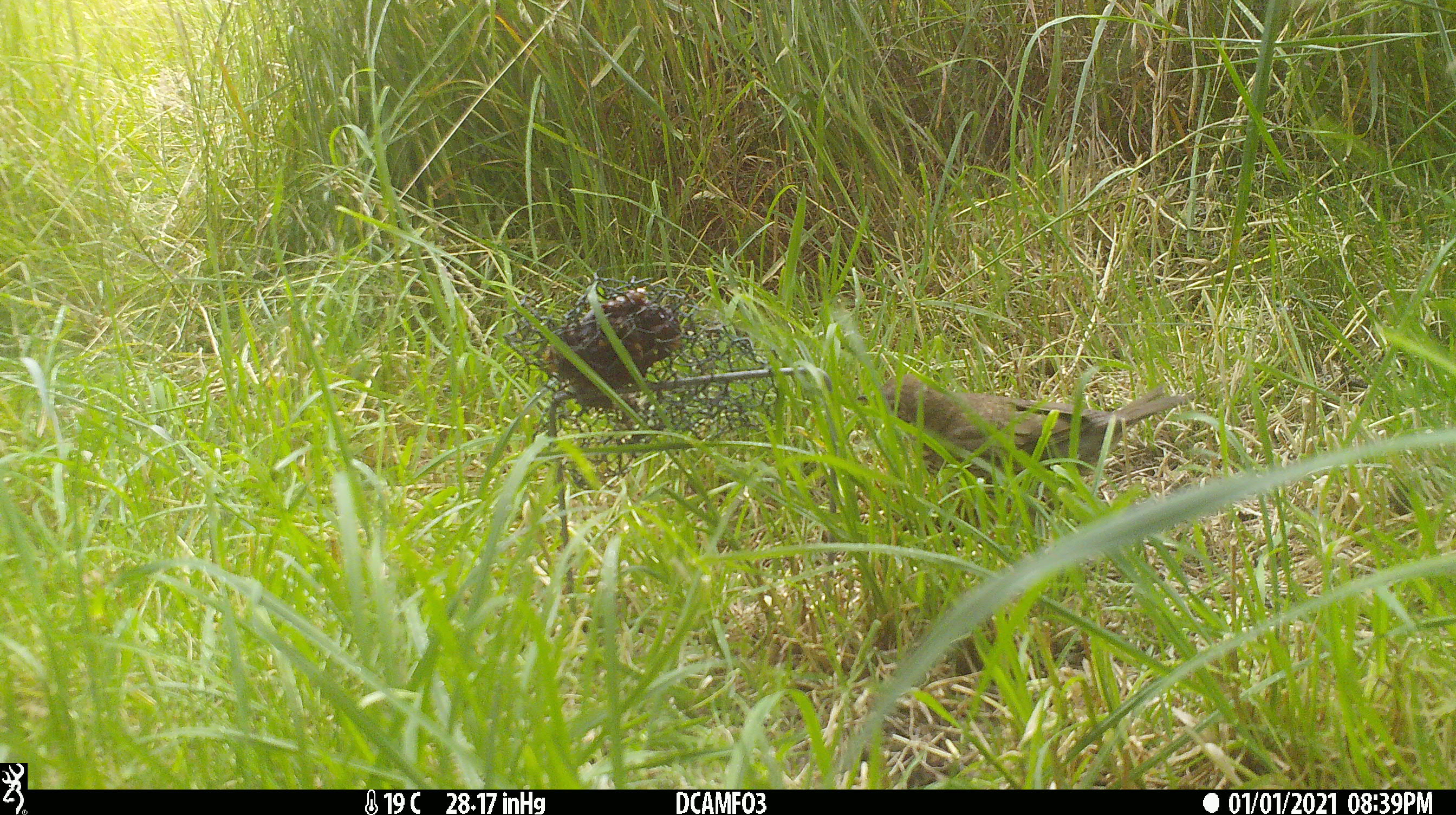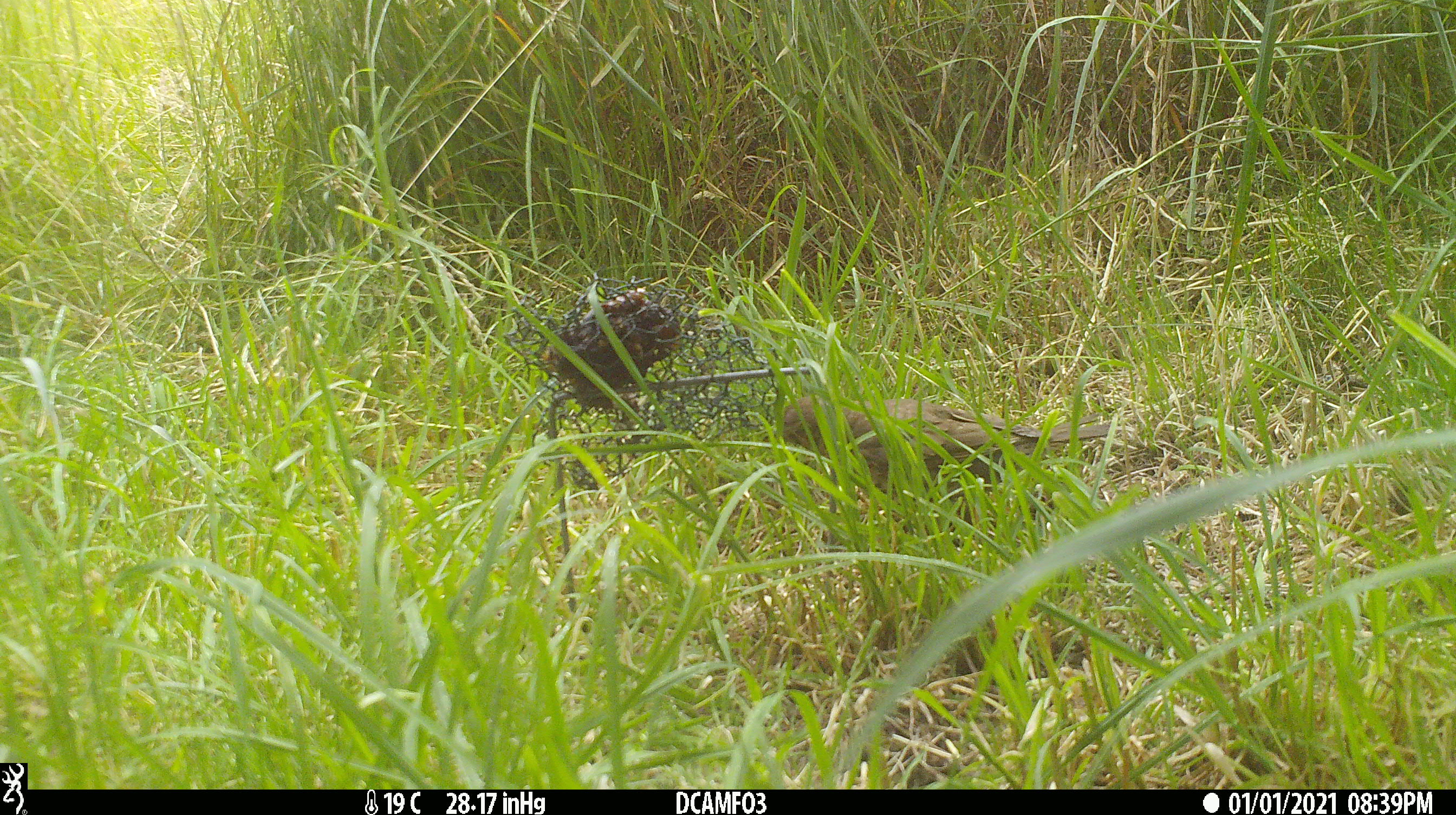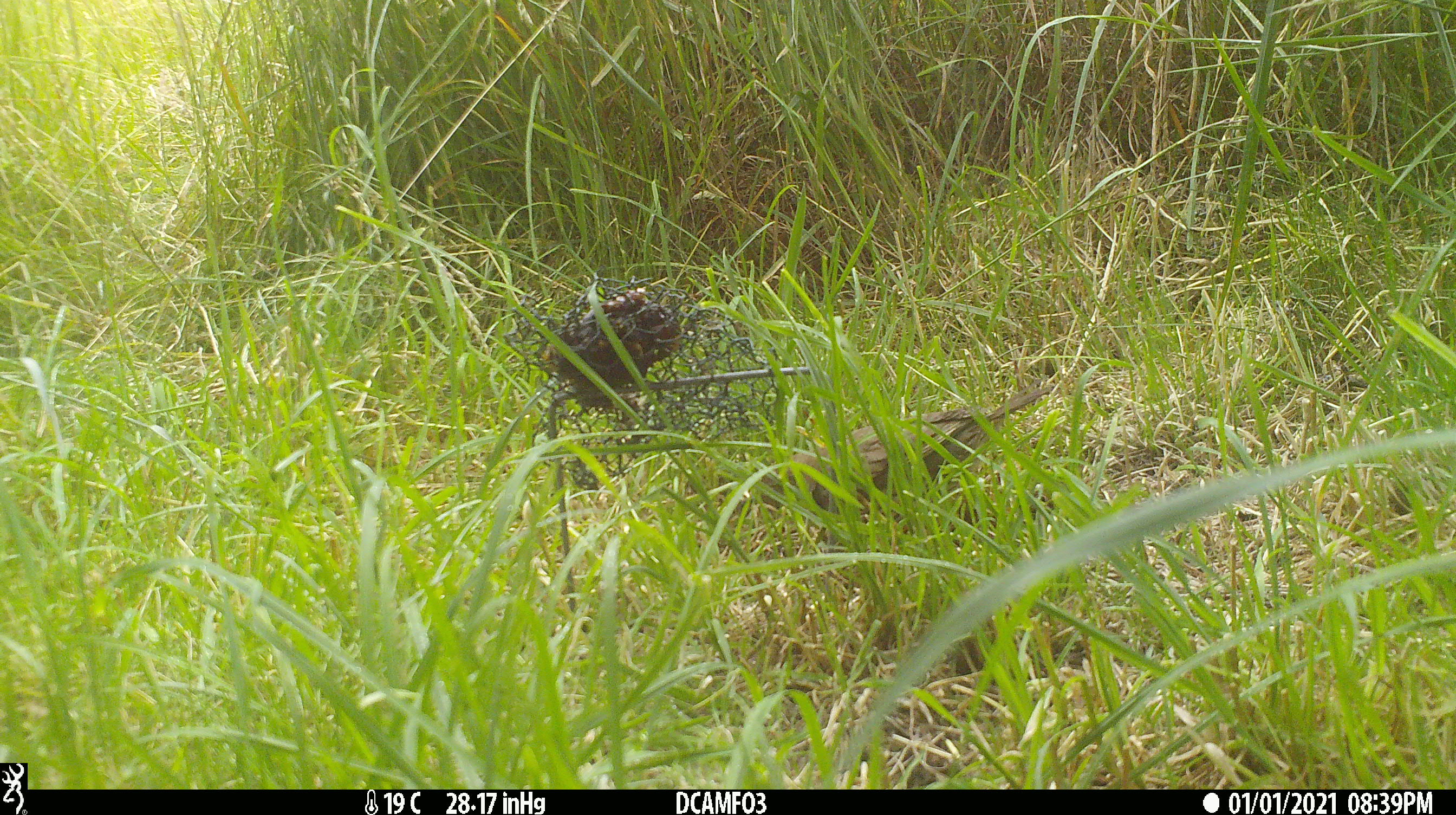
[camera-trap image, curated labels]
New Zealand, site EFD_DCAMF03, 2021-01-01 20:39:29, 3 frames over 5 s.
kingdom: Animalia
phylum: Chordata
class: Aves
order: Passeriformes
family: Turdidae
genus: Turdus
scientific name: Turdus philomelos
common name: song thrush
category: thrush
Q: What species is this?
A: Thrush (song thrush) (Turdus philomelos).